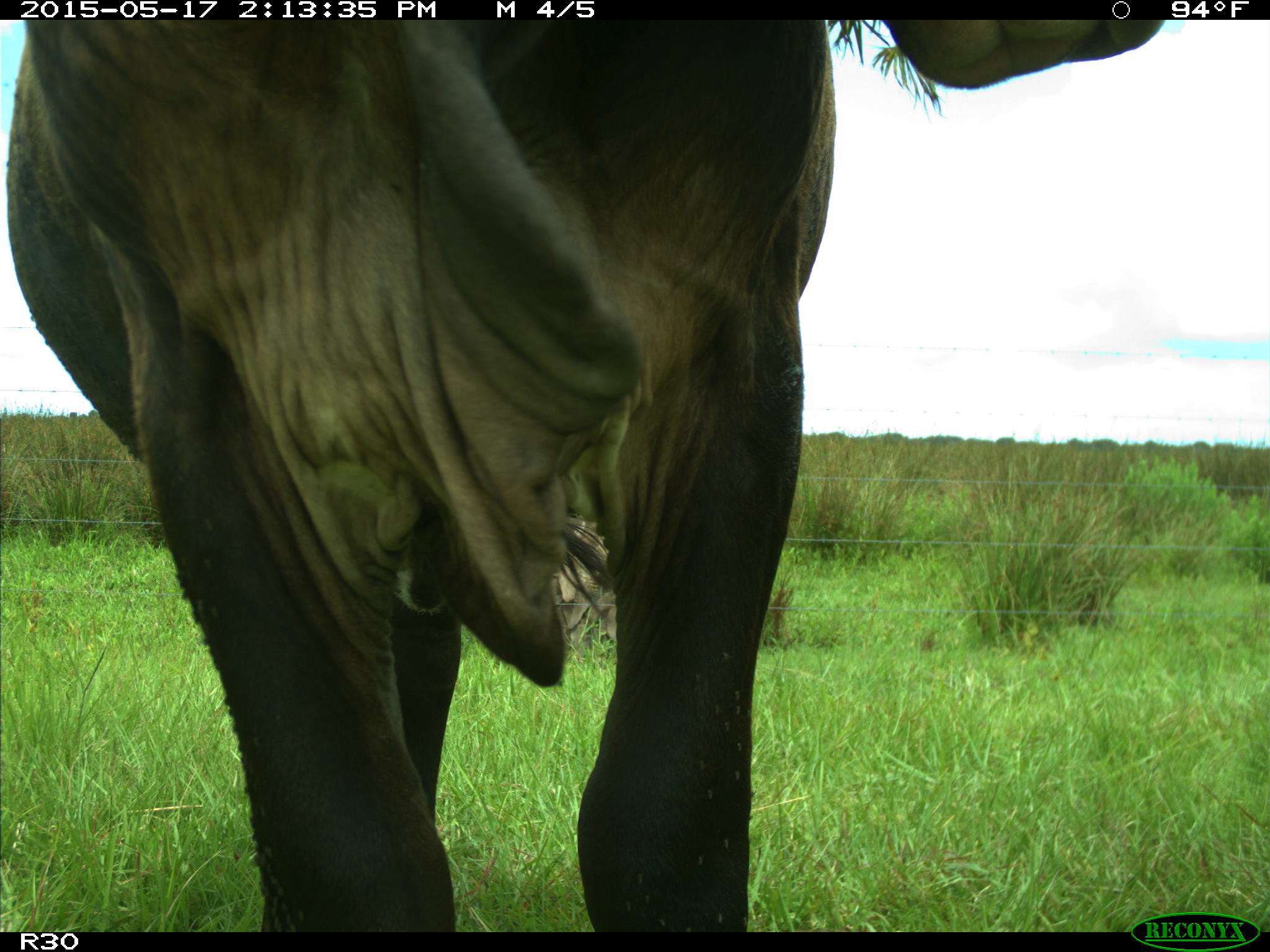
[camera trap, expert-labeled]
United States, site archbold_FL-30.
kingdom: Animalia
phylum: Chordata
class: Mammalia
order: Artiodactyla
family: Bovidae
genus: Bos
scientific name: Bos taurus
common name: domestic cow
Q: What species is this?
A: Bos taurus (domestic cow).